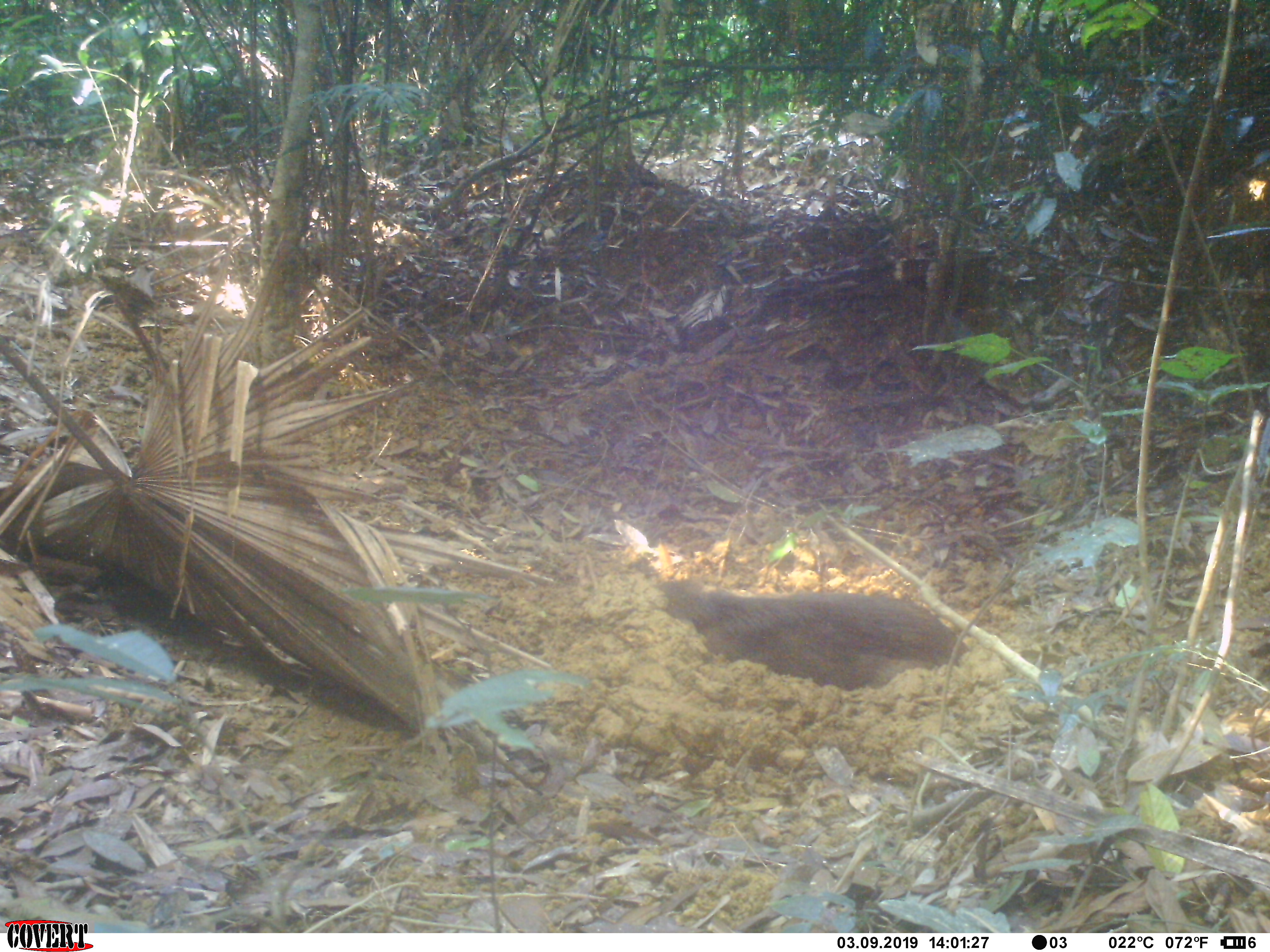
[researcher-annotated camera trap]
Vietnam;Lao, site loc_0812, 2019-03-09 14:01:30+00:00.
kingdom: Animalia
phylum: Chordata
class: Mammalia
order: Artiodactyla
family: Suidae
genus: Sus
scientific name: Sus scrofa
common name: eurasian wild pig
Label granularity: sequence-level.